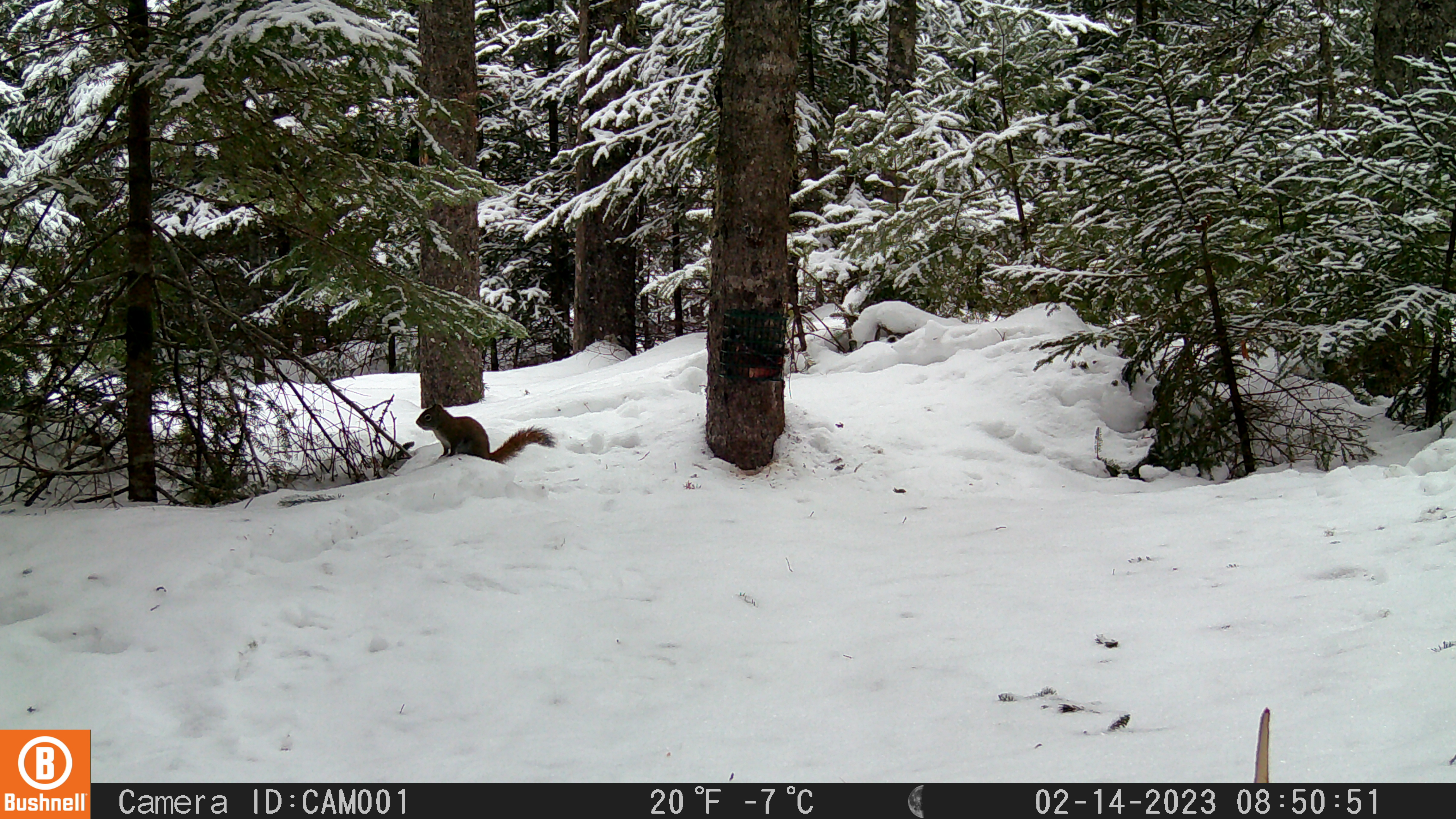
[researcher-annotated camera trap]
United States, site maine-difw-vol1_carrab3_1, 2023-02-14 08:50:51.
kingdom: Animalia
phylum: Chordata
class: Mammalia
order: Rodentia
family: Sciuridae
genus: Tamiasciurus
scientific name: Tamiasciurus hudsonicus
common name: red squirrel